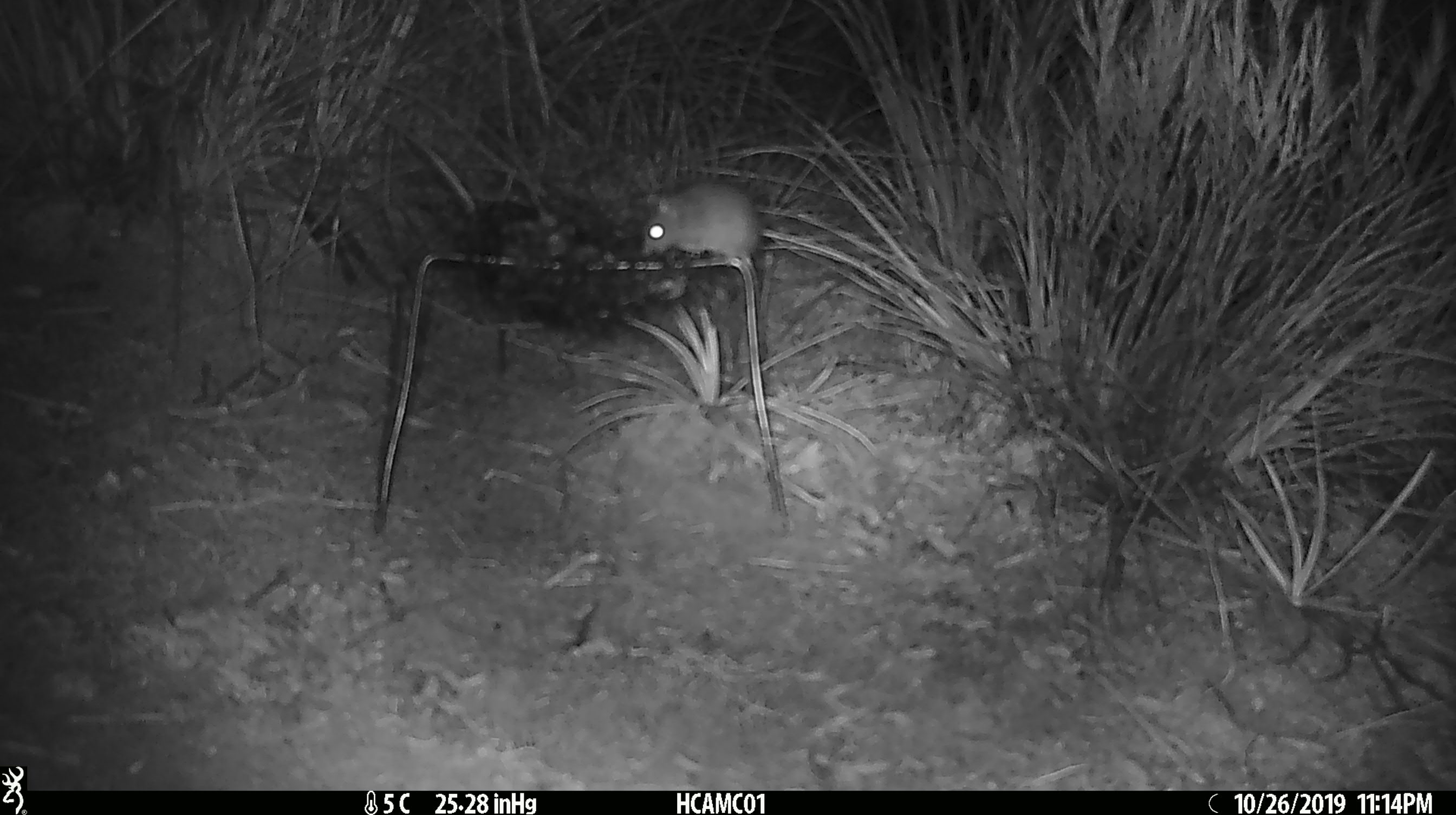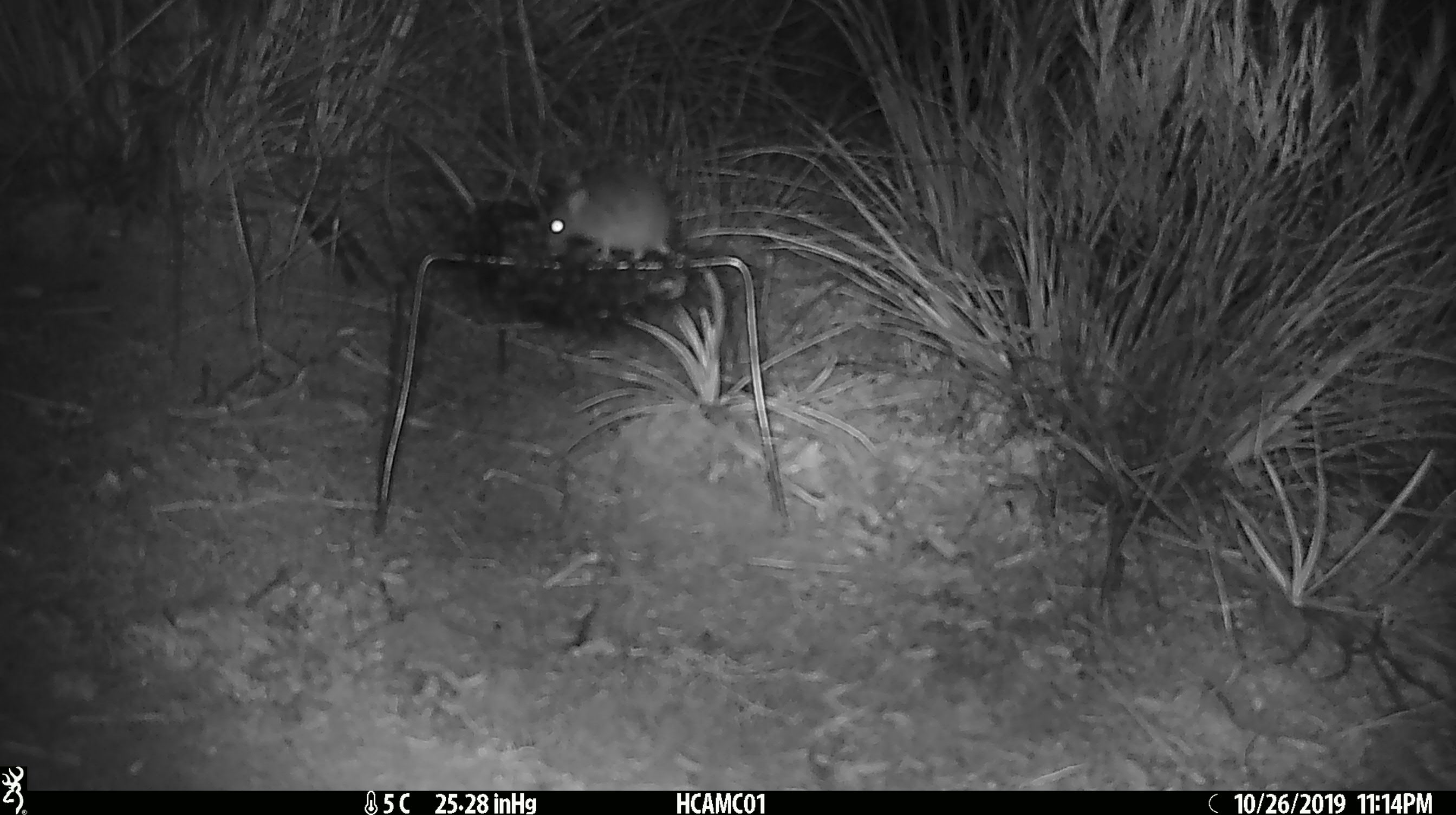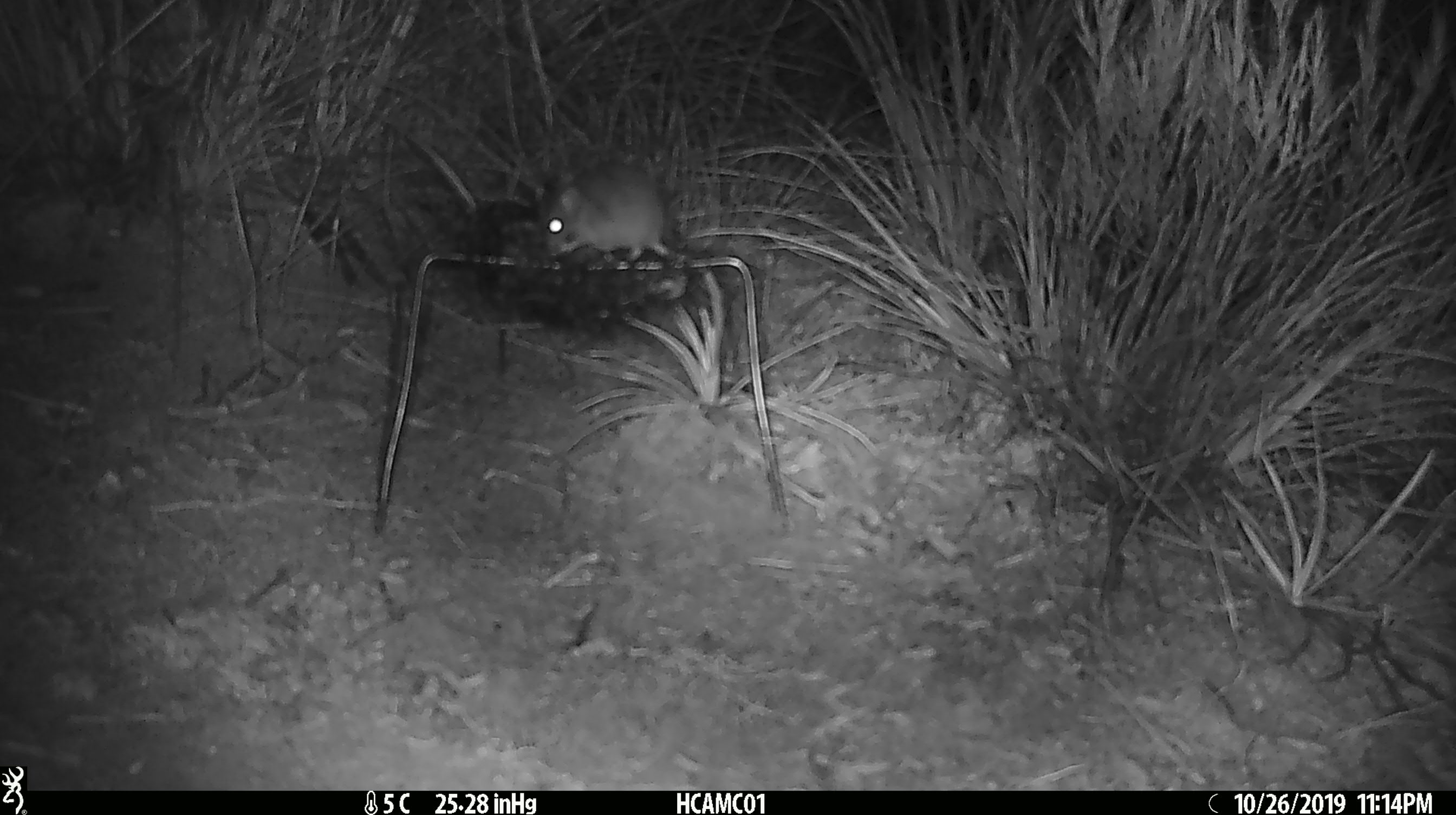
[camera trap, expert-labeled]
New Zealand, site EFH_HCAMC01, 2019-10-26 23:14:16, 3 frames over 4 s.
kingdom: Animalia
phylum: Chordata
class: Mammalia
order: Rodentia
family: Muridae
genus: Mus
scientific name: Mus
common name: mouse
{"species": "mouse (Mus)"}